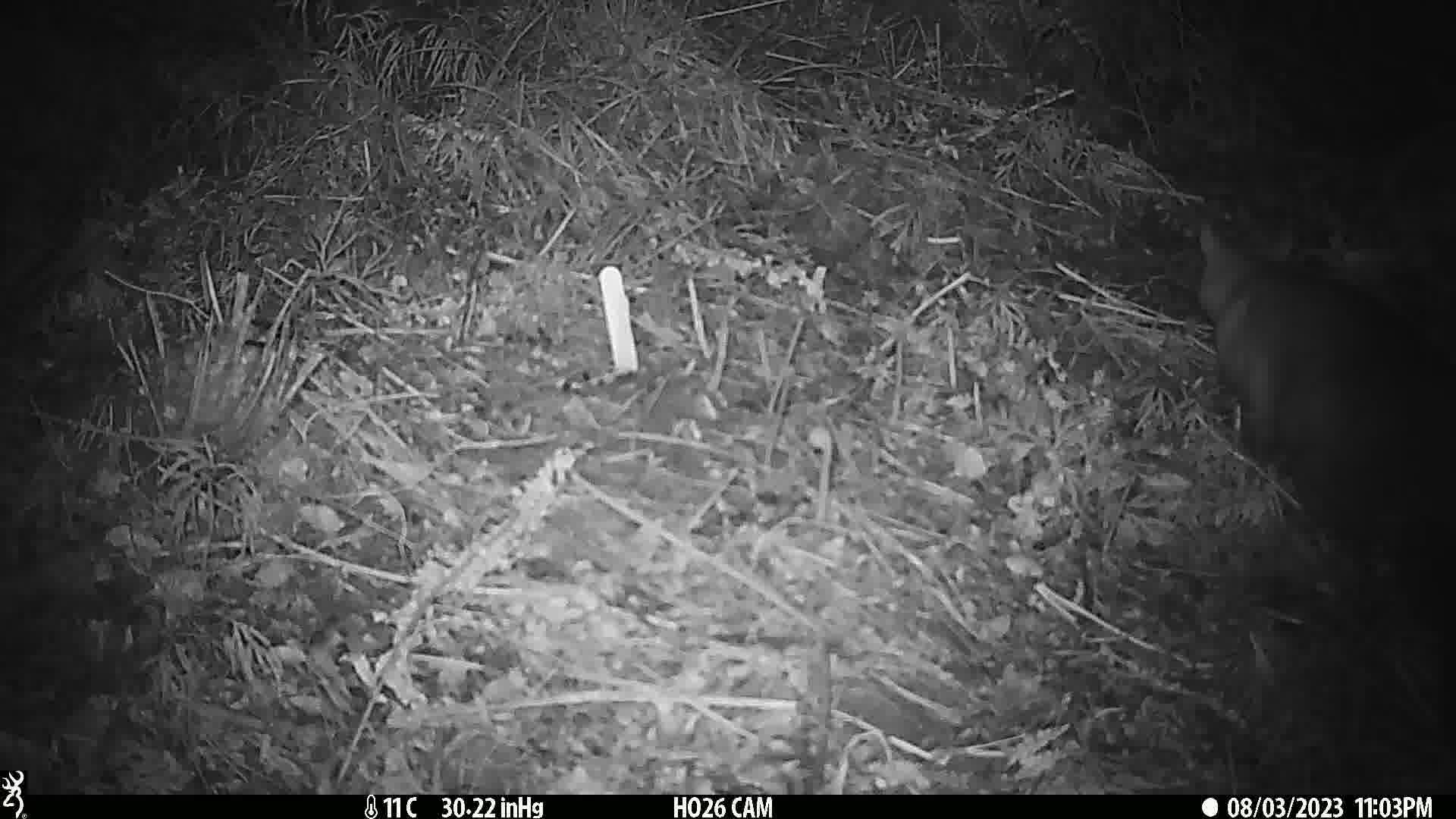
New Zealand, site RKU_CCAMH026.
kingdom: Animalia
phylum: Chordata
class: Mammalia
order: Diprotodontia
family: Phalangeridae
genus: Trichosurus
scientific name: Trichosurus vulpecula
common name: common brushtail possum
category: possum